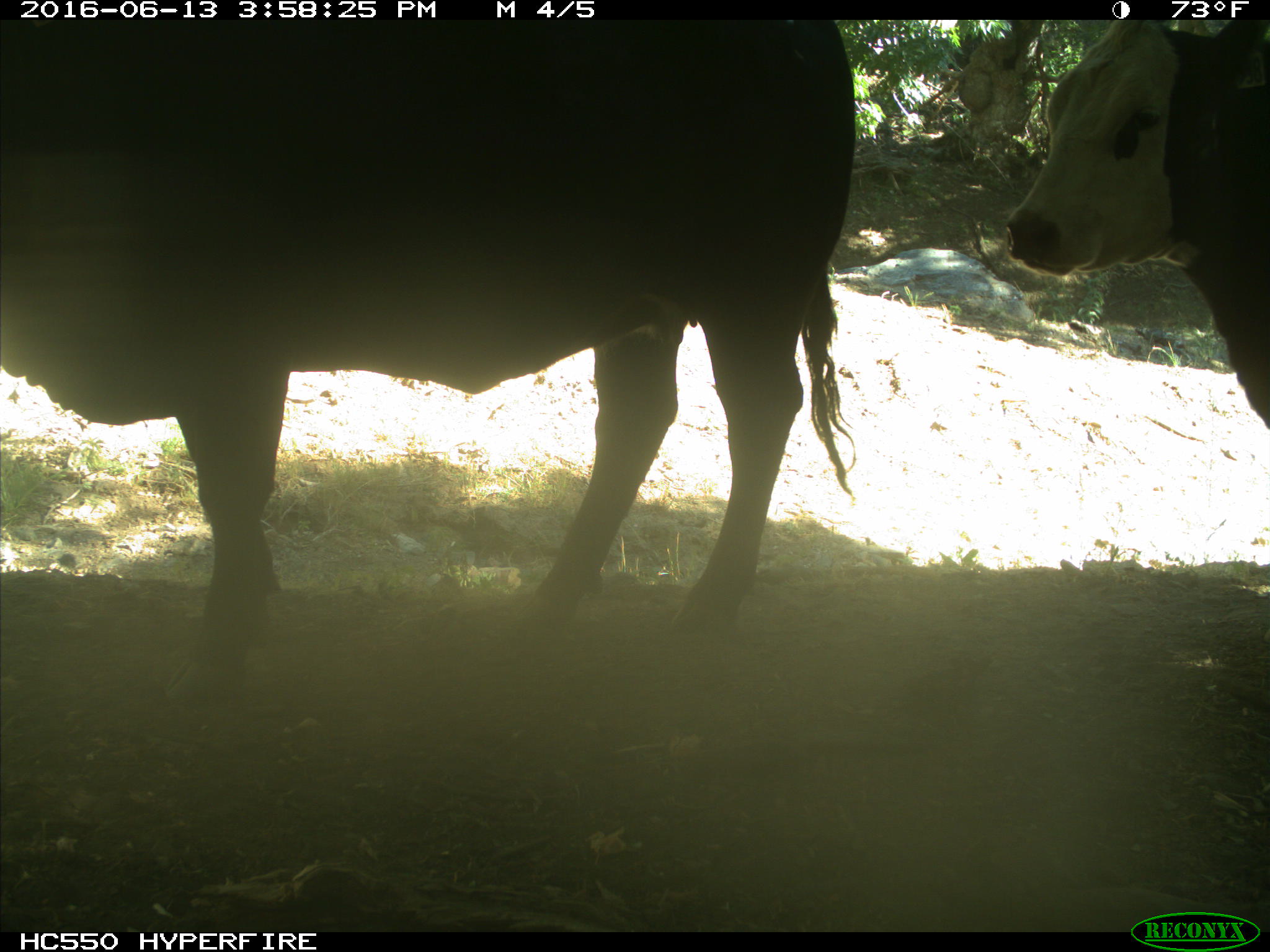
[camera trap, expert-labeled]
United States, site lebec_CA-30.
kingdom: Animalia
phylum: Chordata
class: Mammalia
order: Artiodactyla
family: Bovidae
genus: Bos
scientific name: Bos taurus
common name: domestic cow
Bos taurus (domestic cow).